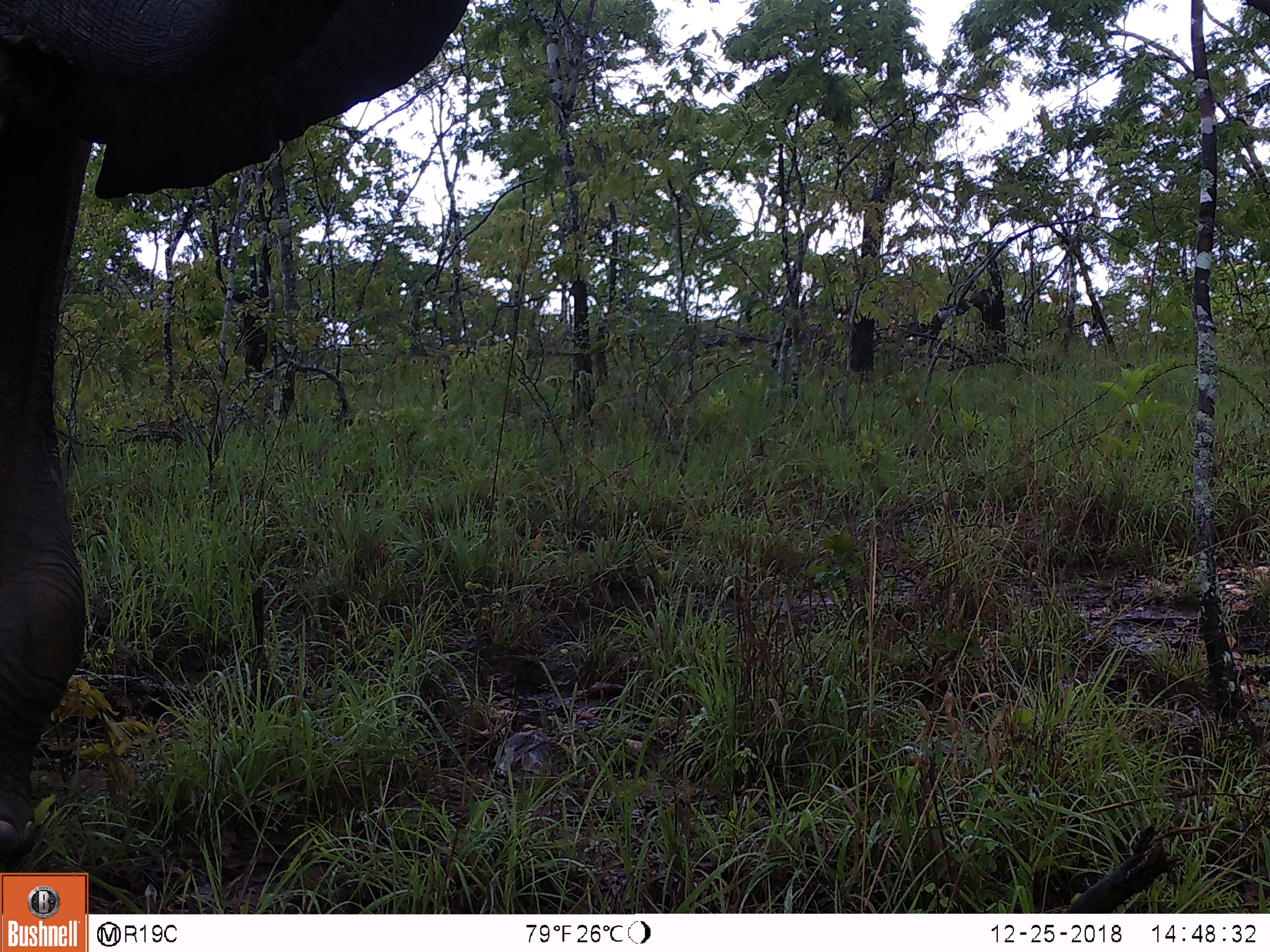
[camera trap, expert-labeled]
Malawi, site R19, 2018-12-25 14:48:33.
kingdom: Animalia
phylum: Chordata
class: Mammalia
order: Proboscidea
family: Elephantidae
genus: Loxodonta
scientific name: Loxodonta africana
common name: african savanna elephant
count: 1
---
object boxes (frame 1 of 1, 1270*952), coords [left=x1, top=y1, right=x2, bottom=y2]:
african savanna elephant: [left=0, top=0, right=480, bottom=868]